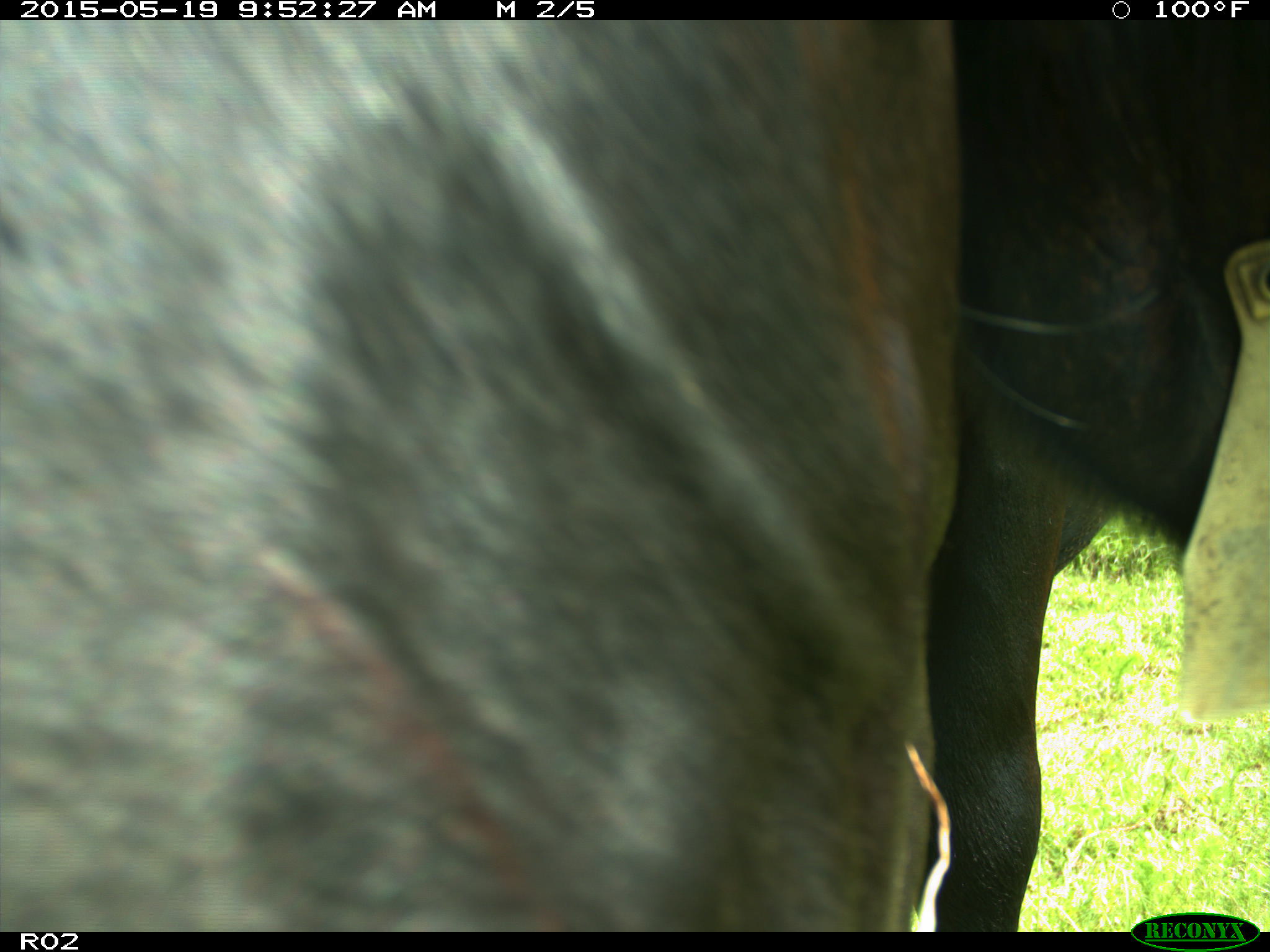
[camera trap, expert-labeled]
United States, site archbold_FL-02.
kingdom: Animalia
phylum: Chordata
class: Mammalia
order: Artiodactyla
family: Bovidae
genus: Bos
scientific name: Bos taurus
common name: domestic cow